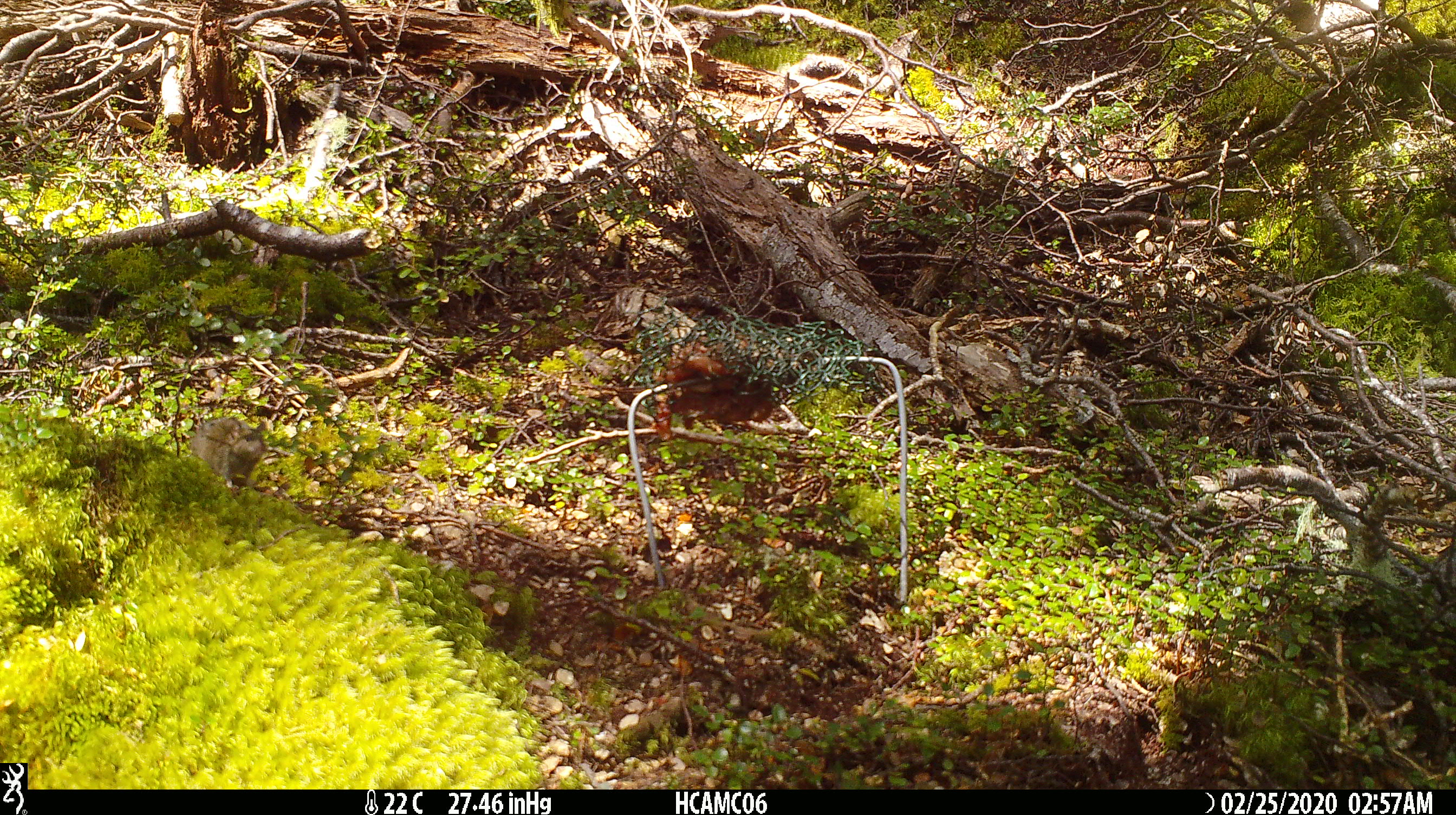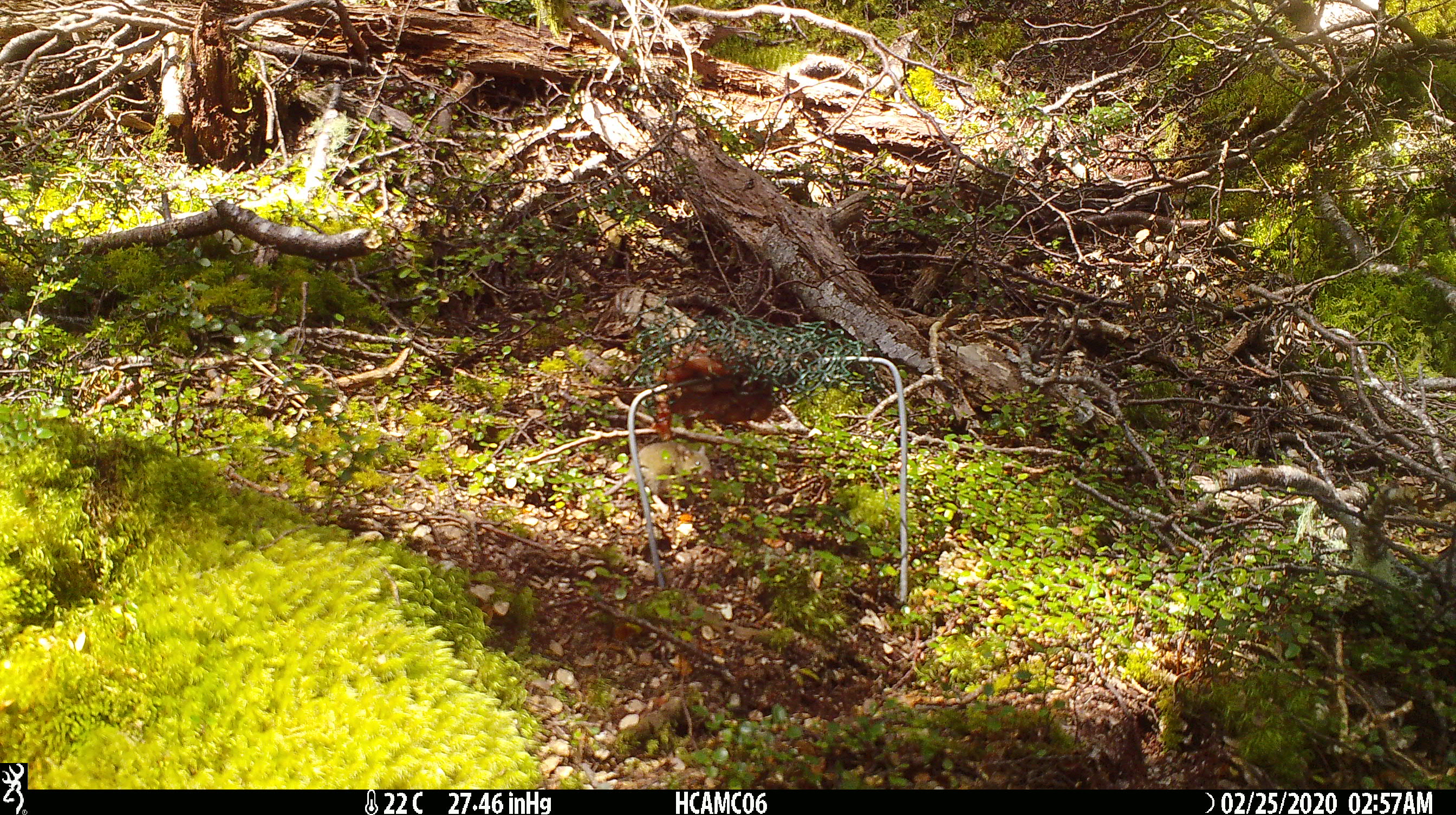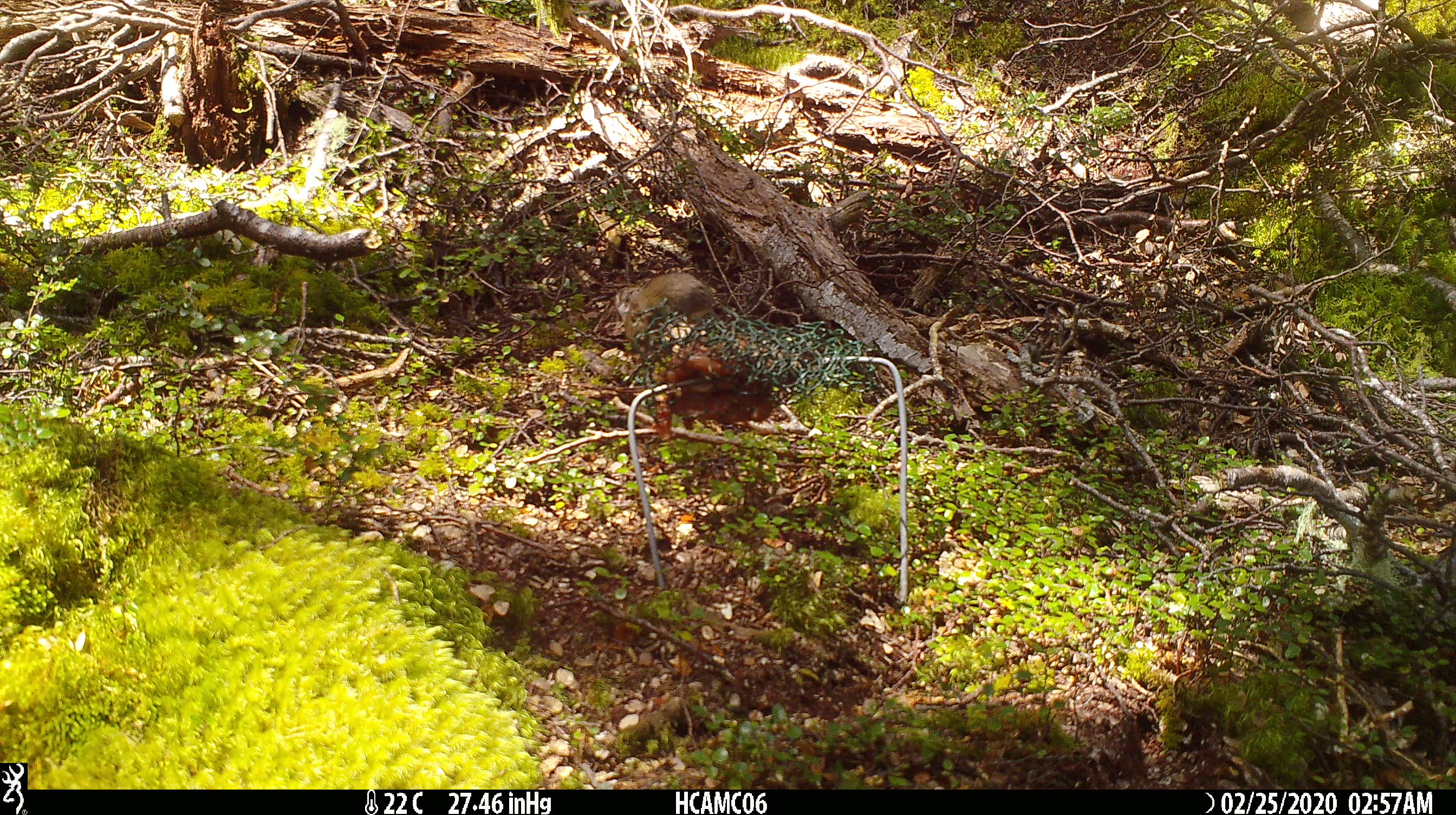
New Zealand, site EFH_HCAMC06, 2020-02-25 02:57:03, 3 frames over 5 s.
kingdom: Animalia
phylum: Chordata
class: Mammalia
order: Rodentia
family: Muridae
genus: Mus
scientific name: Mus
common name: mouse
Mouse (Mus).